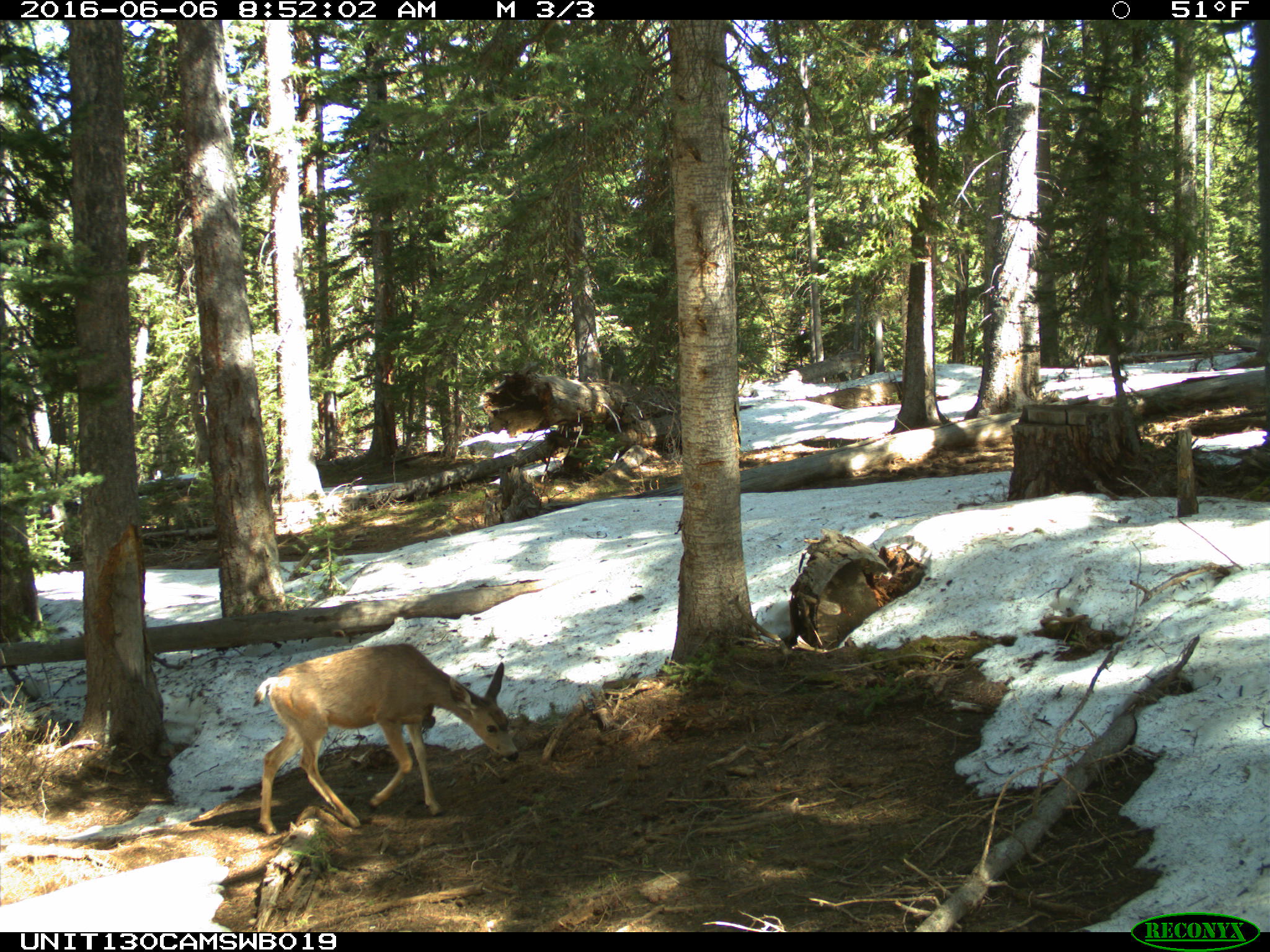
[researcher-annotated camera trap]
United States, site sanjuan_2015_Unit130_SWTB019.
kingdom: Animalia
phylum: Chordata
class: Mammalia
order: Artiodactyla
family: Cervidae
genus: Odocoileus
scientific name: Odocoileus hemionus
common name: mule deer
Odocoileus hemionus (mule deer).